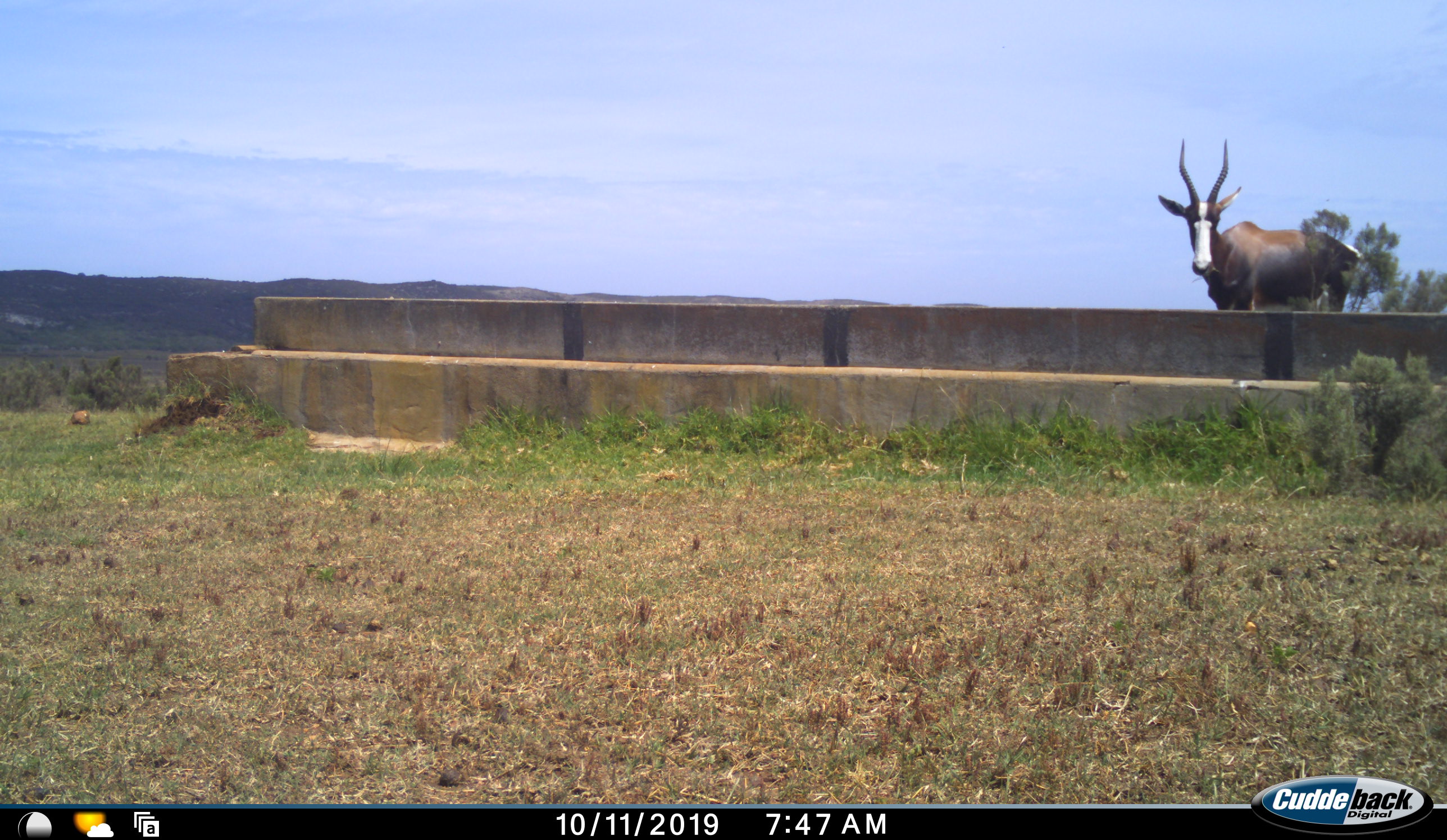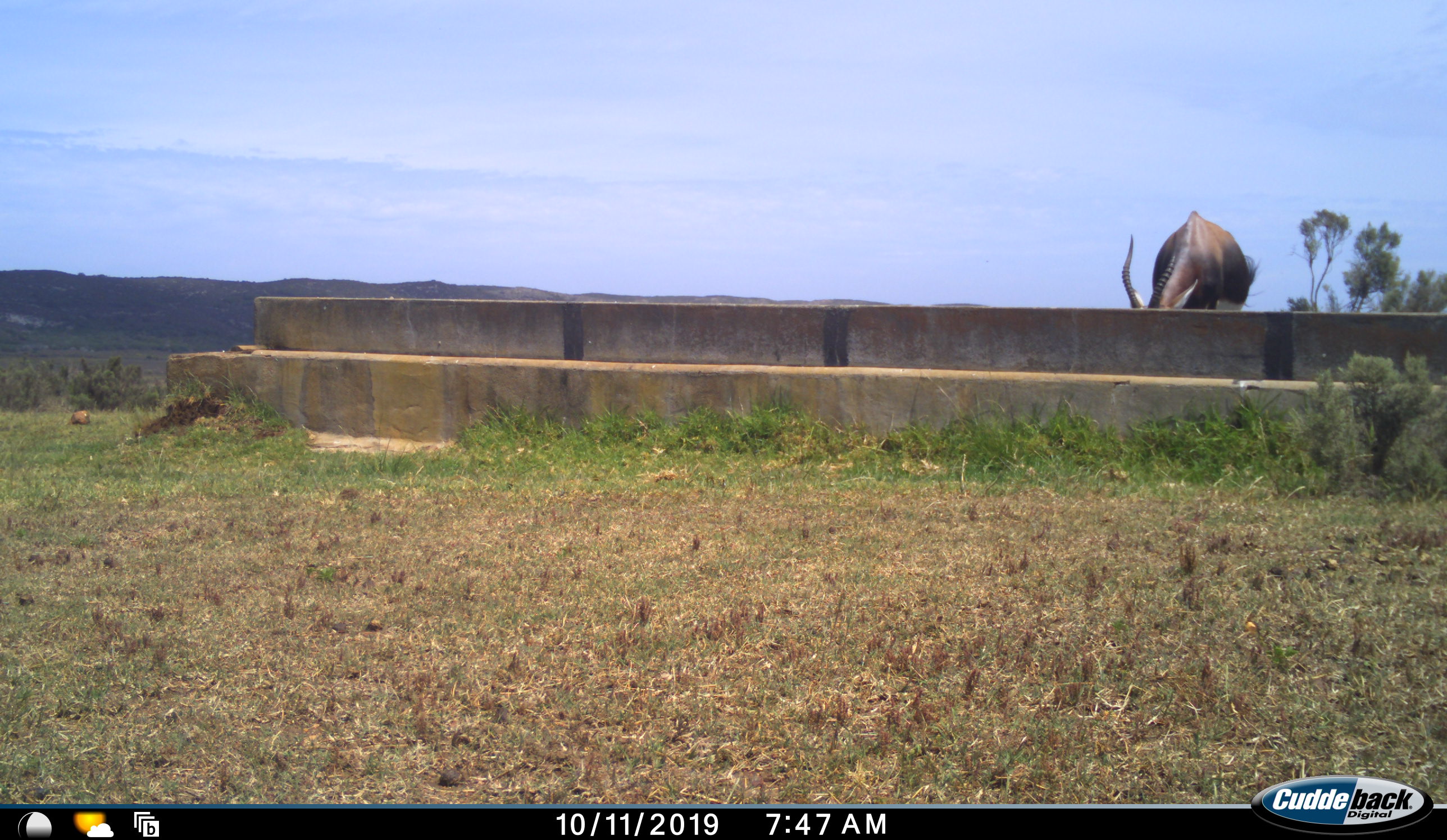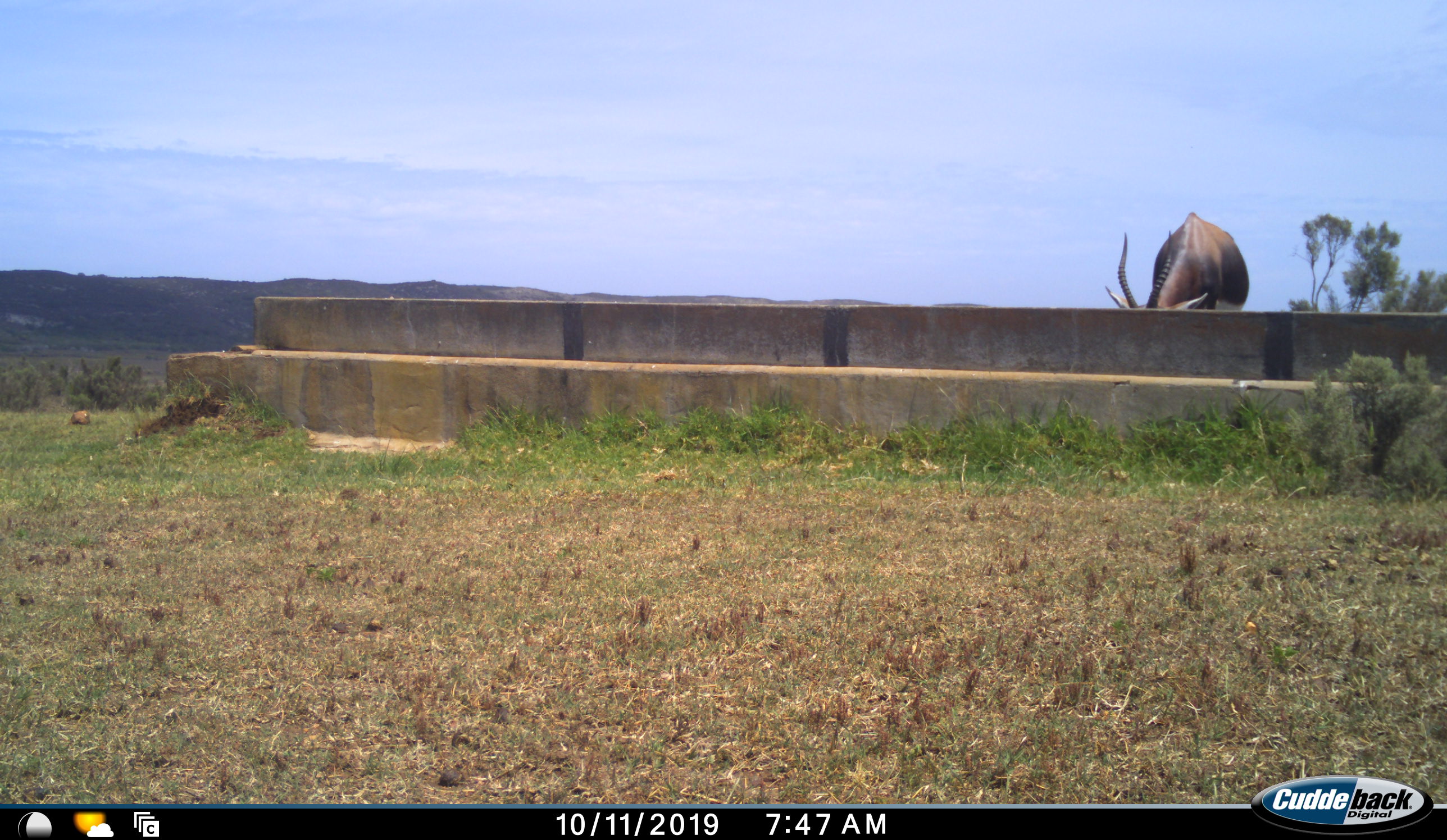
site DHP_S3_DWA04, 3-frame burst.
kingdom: Animalia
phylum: Chordata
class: Mammalia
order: Artiodactyla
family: Bovidae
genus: Damaliscus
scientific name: Damaliscus pygargus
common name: bontebok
Bontebok (Damaliscus pygargus), count 1. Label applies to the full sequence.